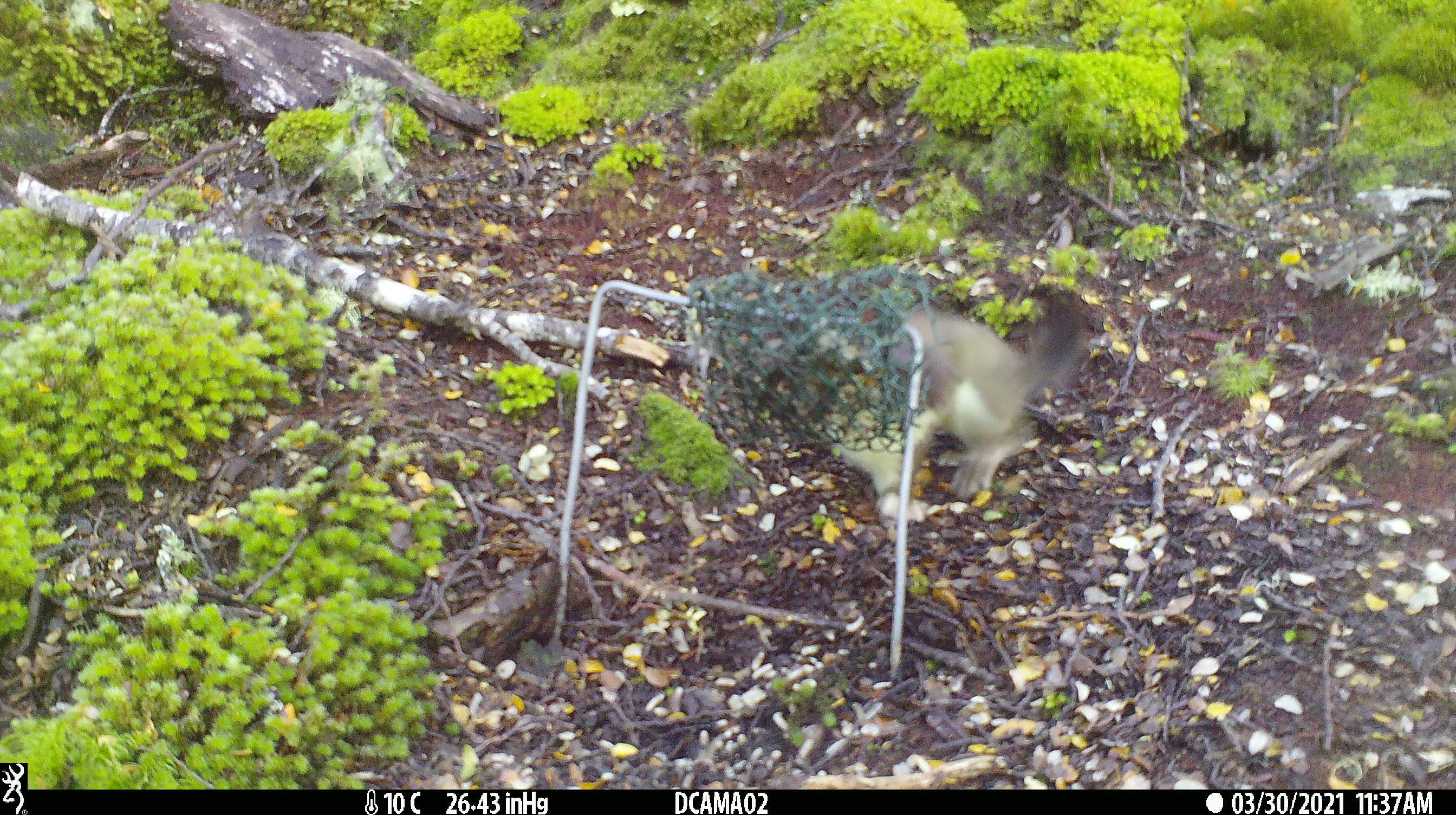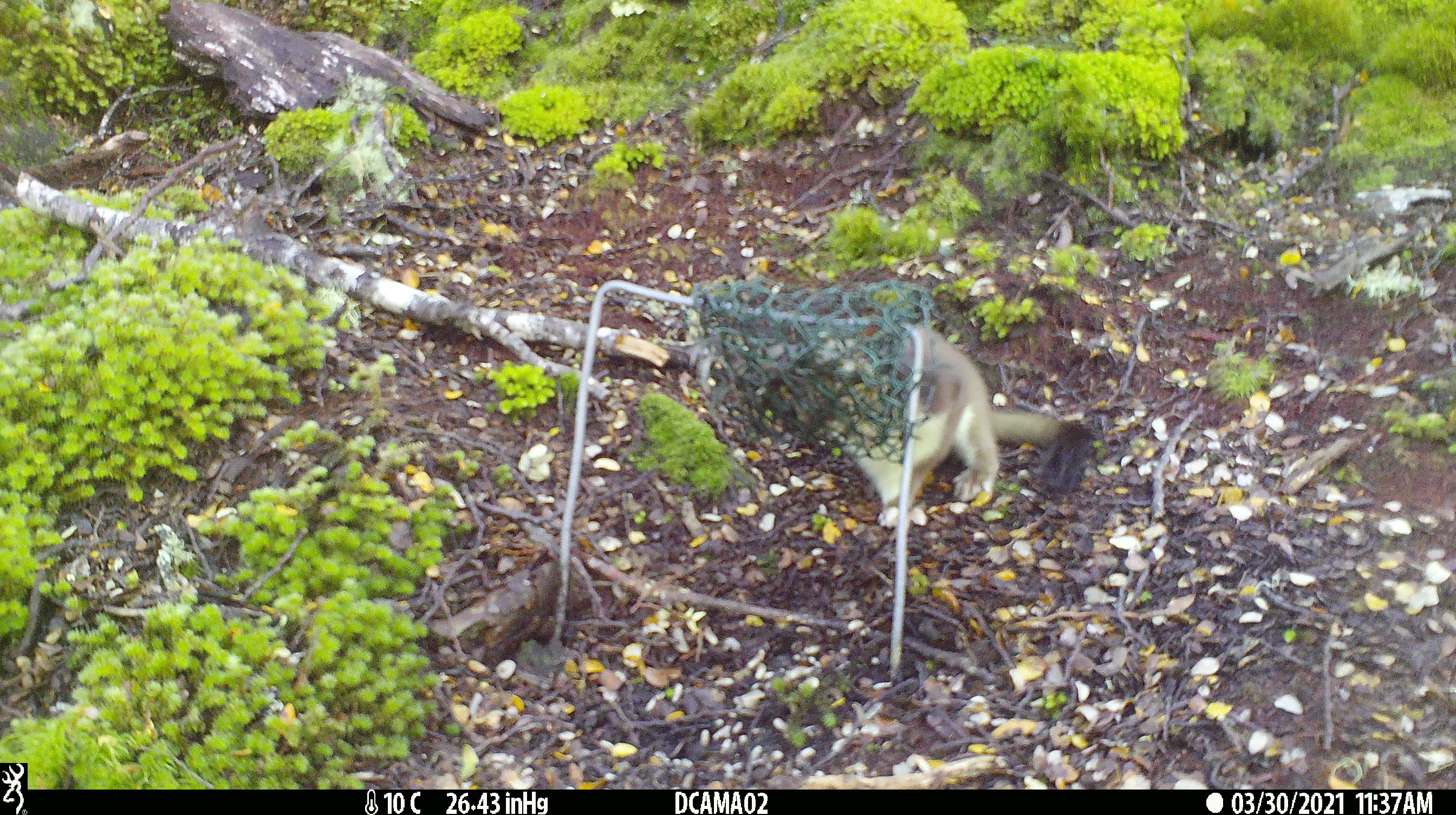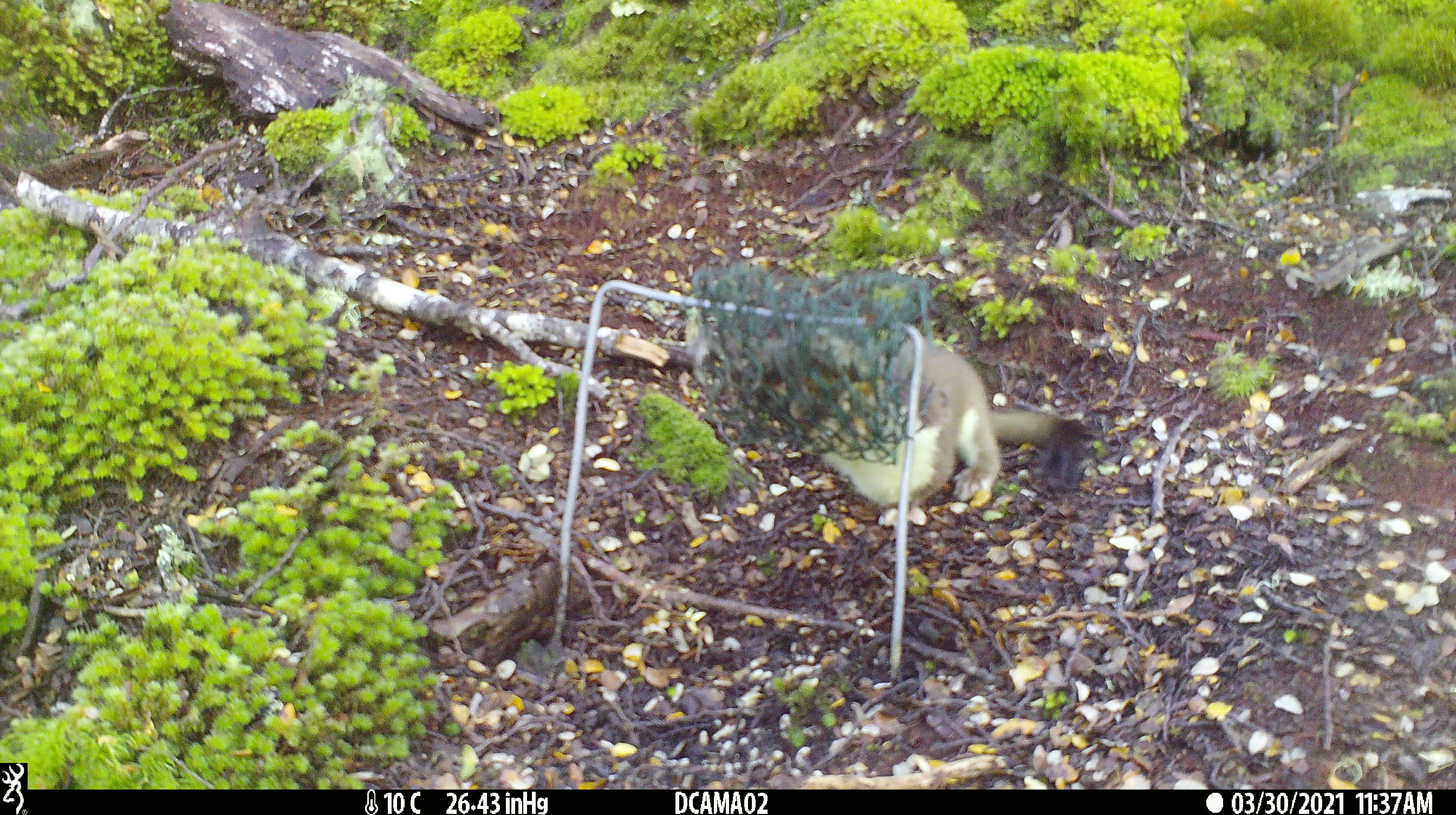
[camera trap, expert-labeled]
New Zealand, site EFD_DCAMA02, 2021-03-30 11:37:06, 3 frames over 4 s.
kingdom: Animalia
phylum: Chordata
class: Mammalia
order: Carnivora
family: Mustelidae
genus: Mustela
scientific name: Mustela erminea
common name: stoat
Stoat (Mustela erminea).